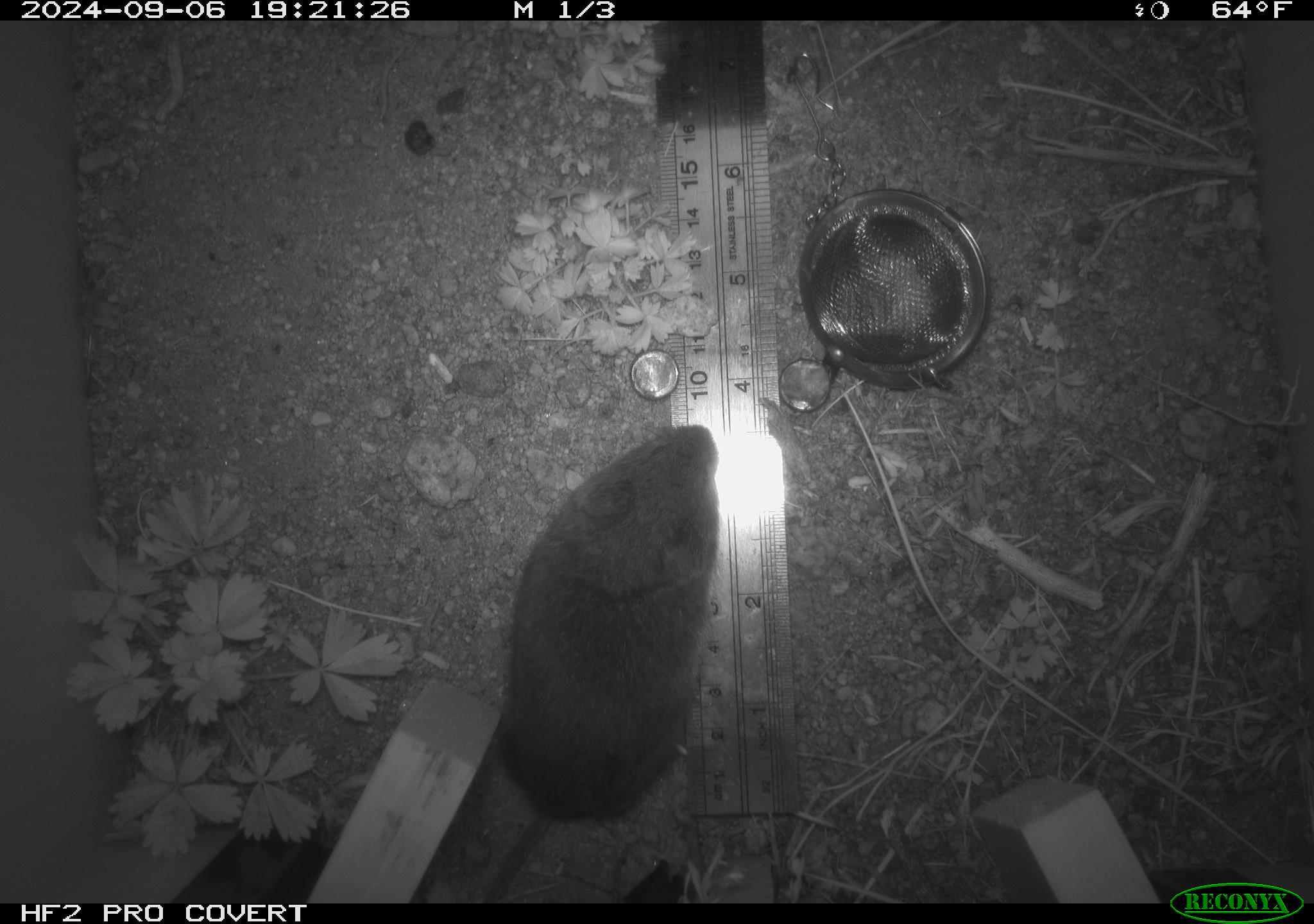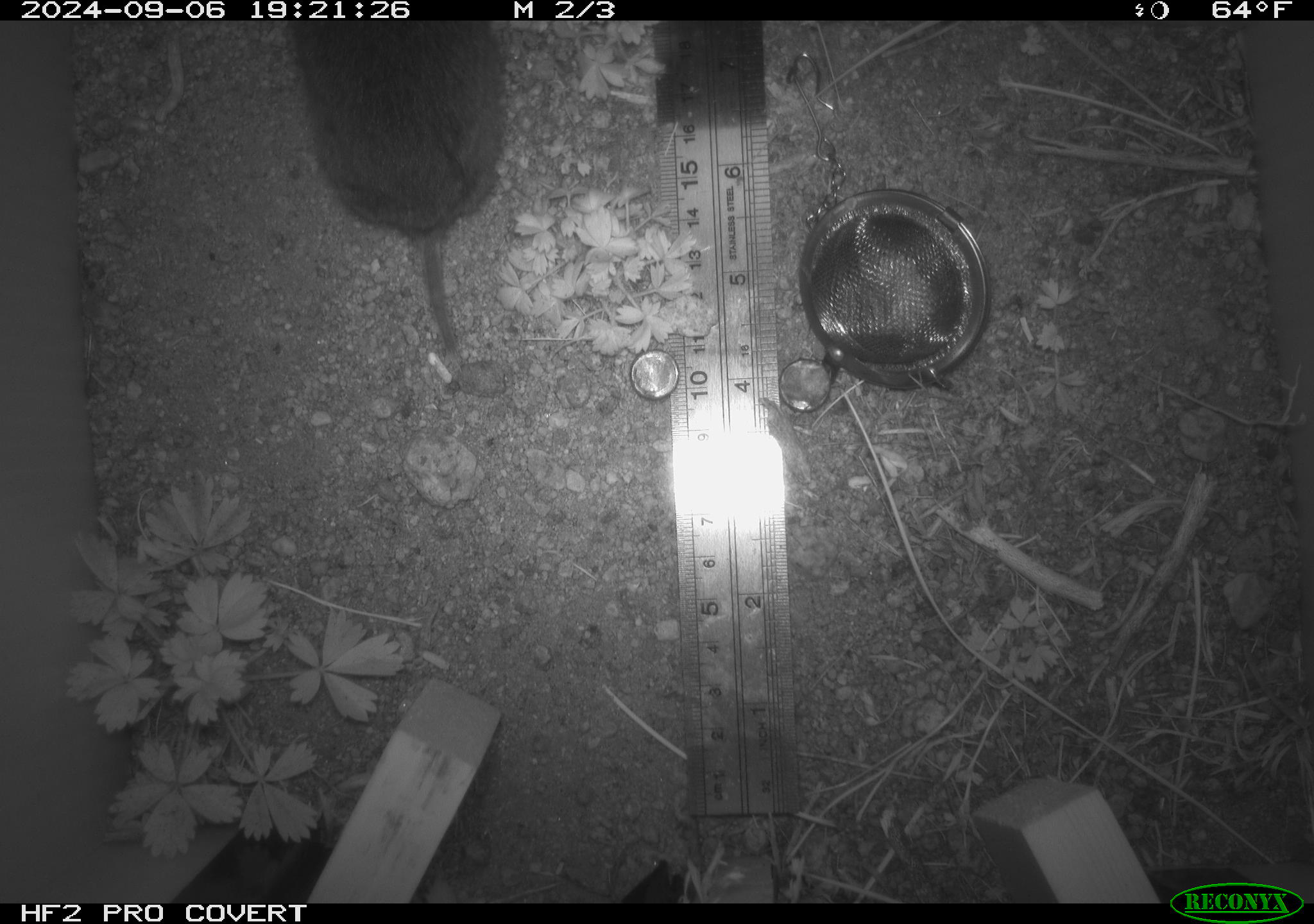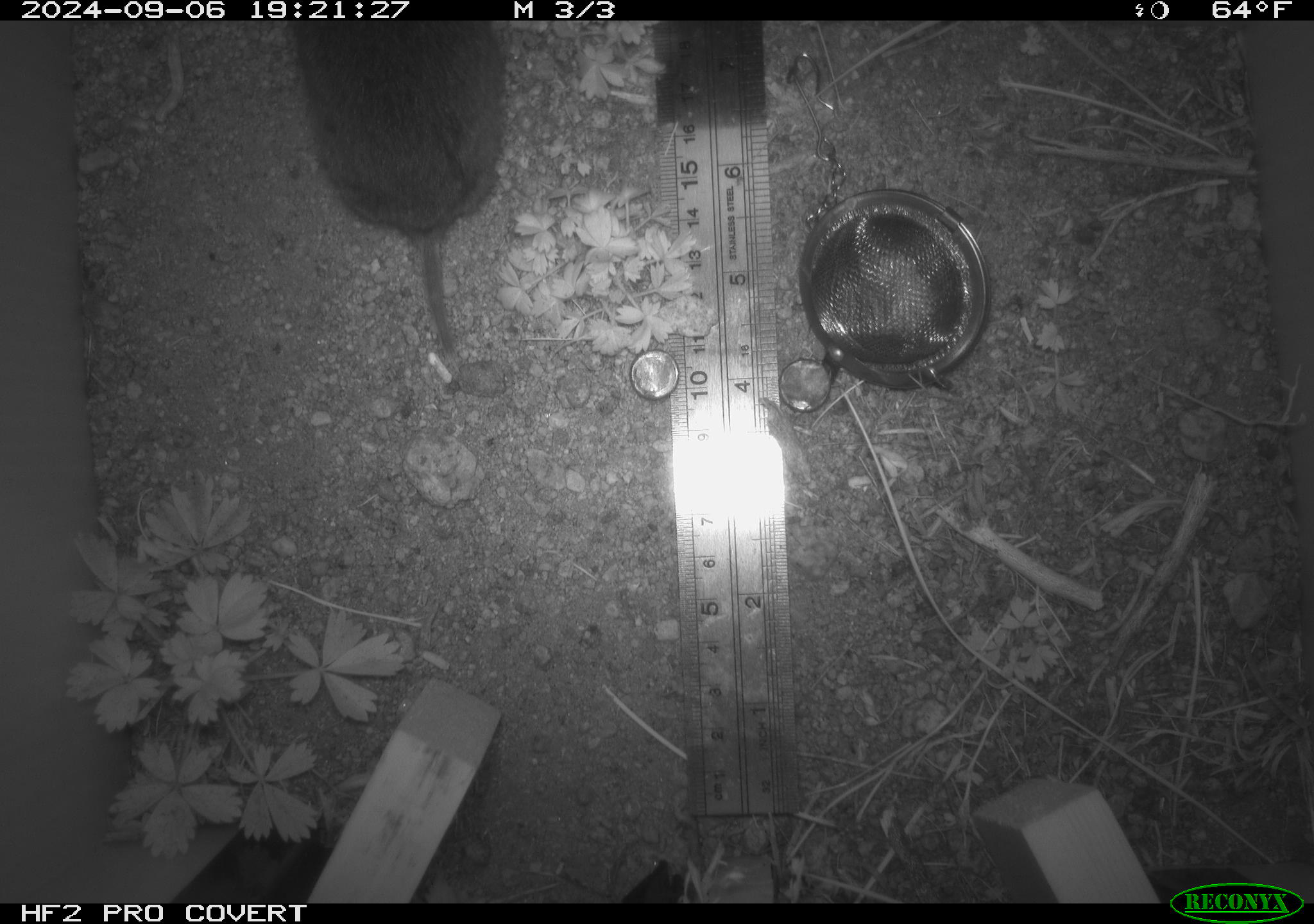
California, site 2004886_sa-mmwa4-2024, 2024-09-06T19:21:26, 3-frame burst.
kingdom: Animalia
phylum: Chordata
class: Mammalia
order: Rodentia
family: Cricetidae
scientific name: Arvicolinae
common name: voles, lemmings, and muskrats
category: arvicolinae subfamily